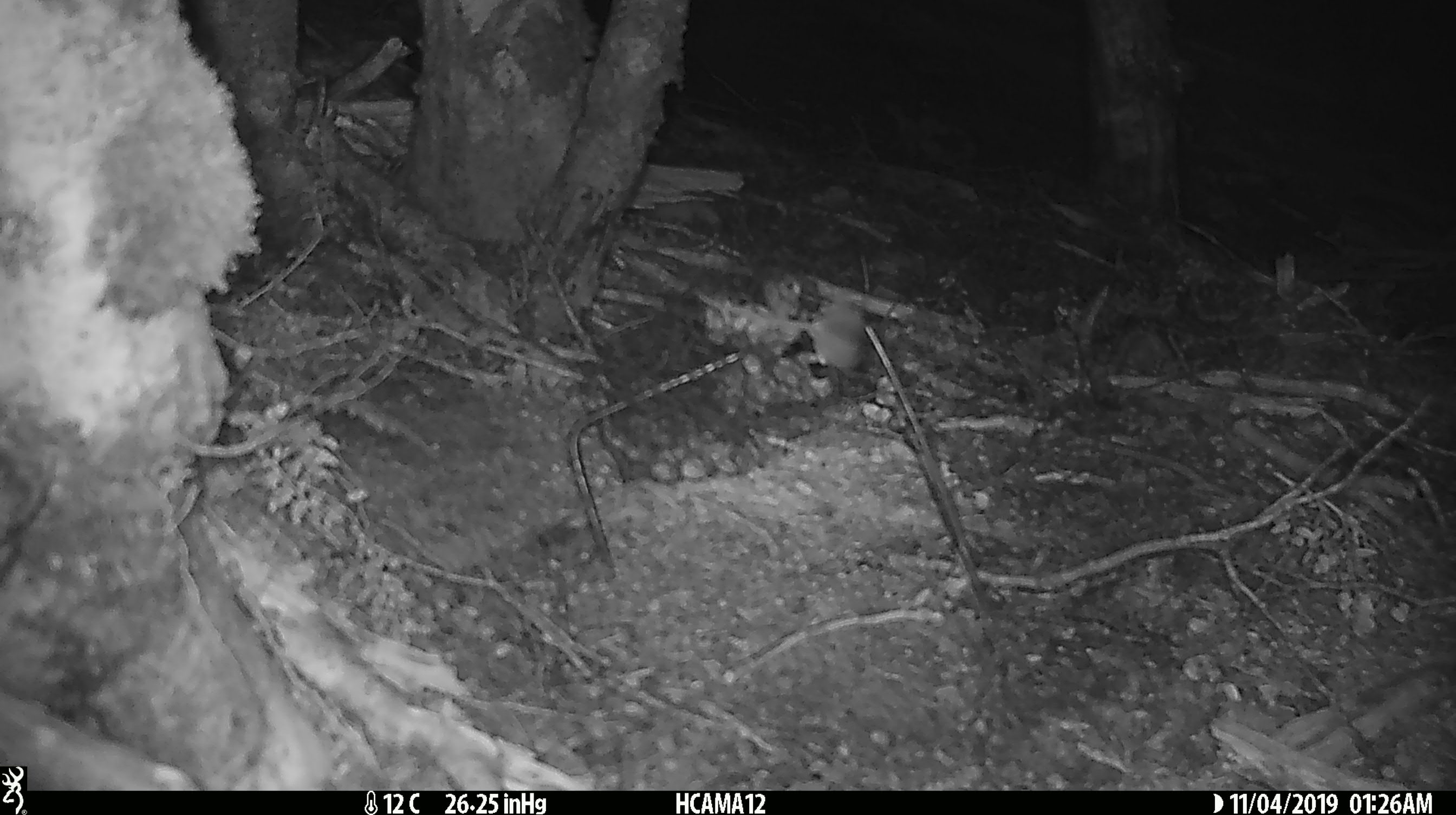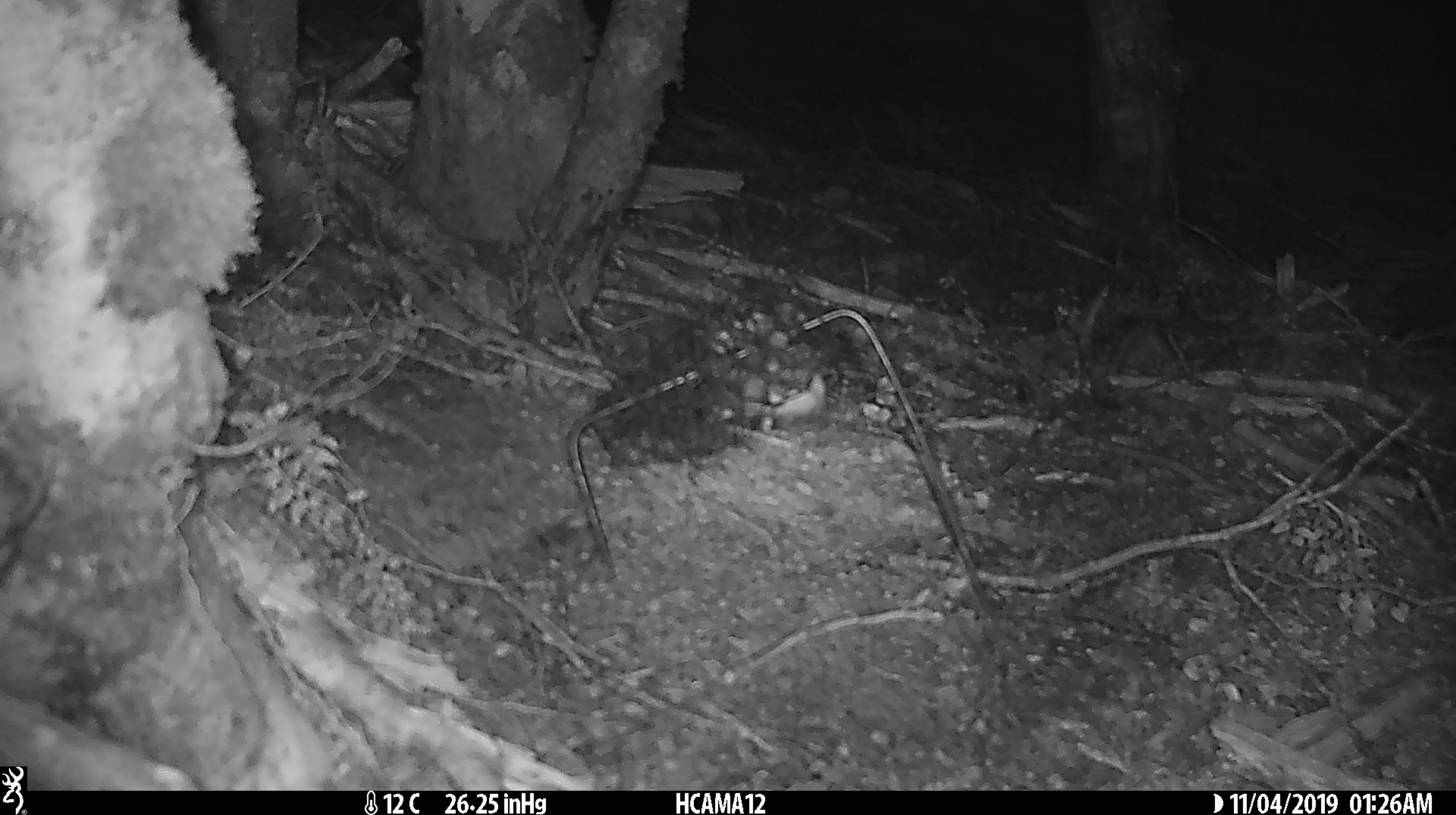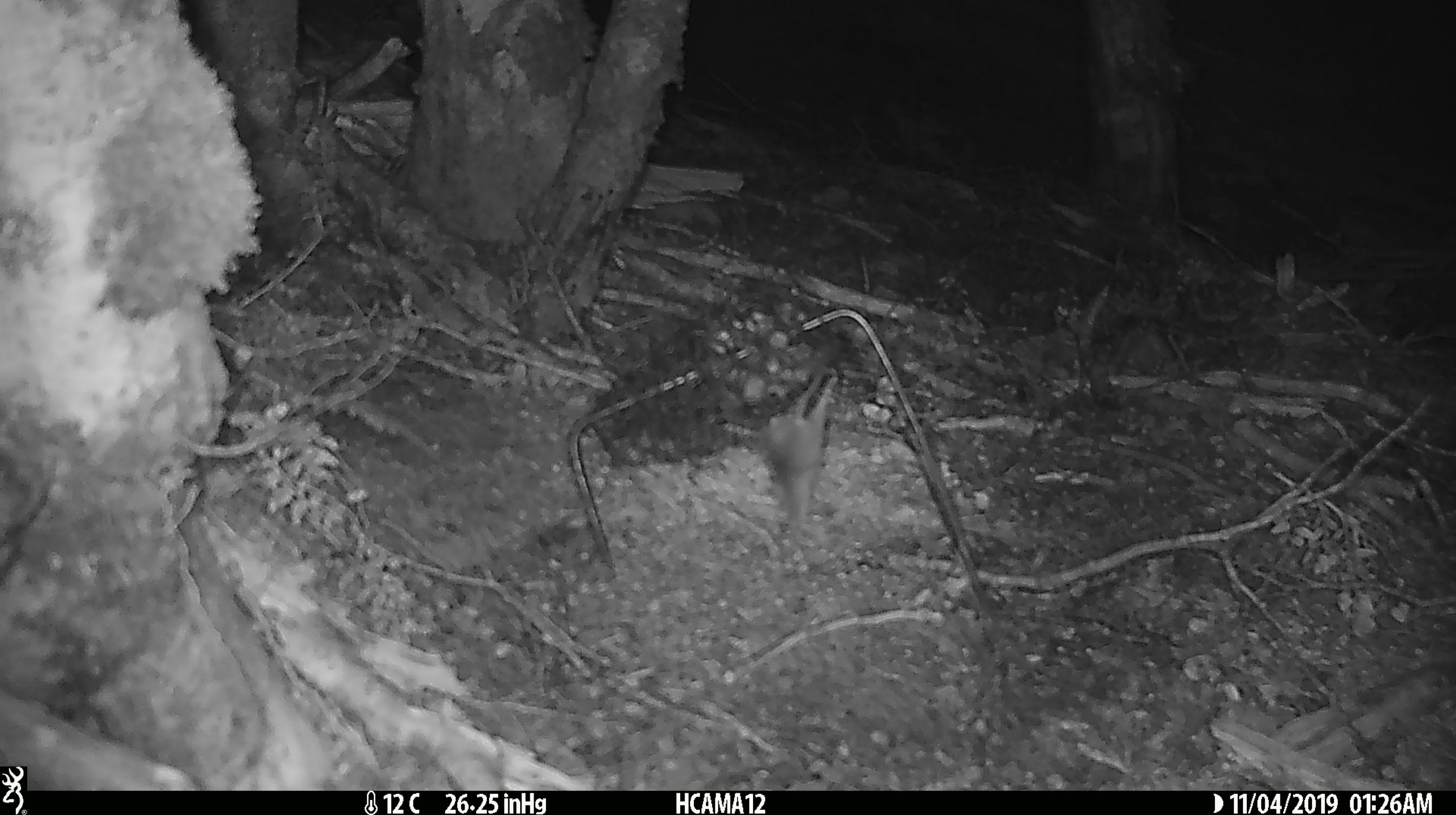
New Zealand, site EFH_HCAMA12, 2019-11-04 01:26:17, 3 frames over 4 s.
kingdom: Animalia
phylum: Chordata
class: Mammalia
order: Rodentia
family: Muridae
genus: Mus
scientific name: Mus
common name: mouse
Mouse (Mus).